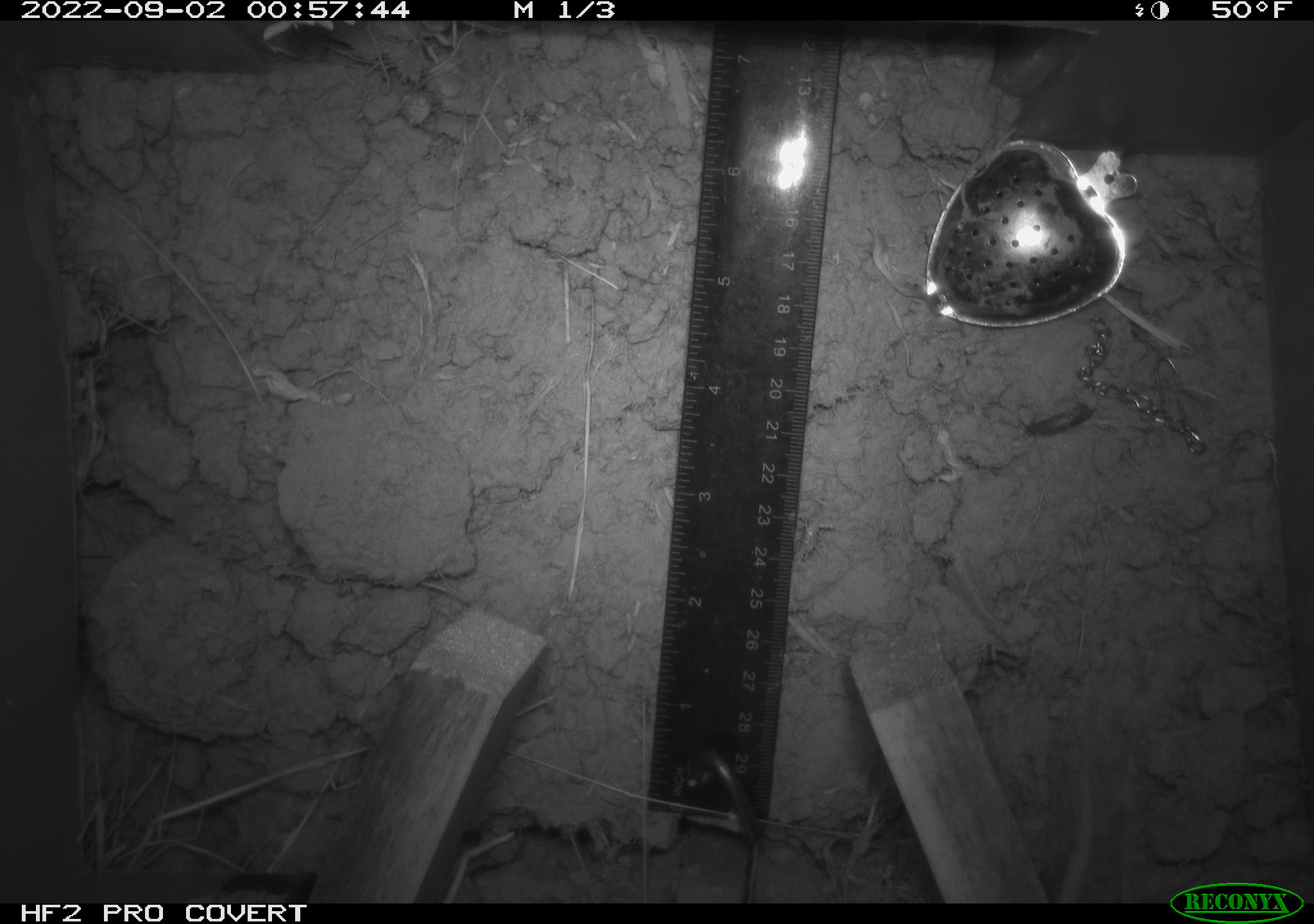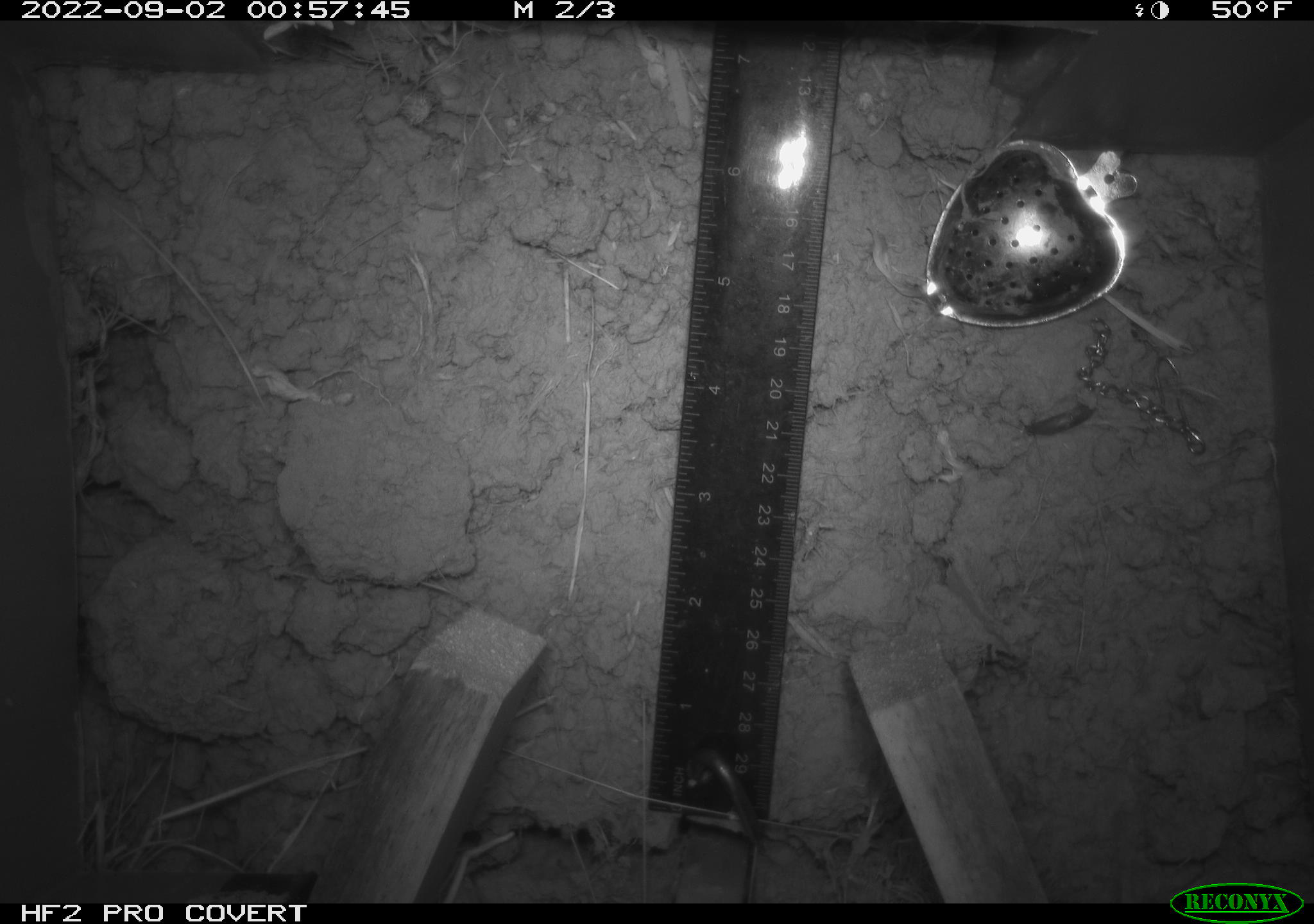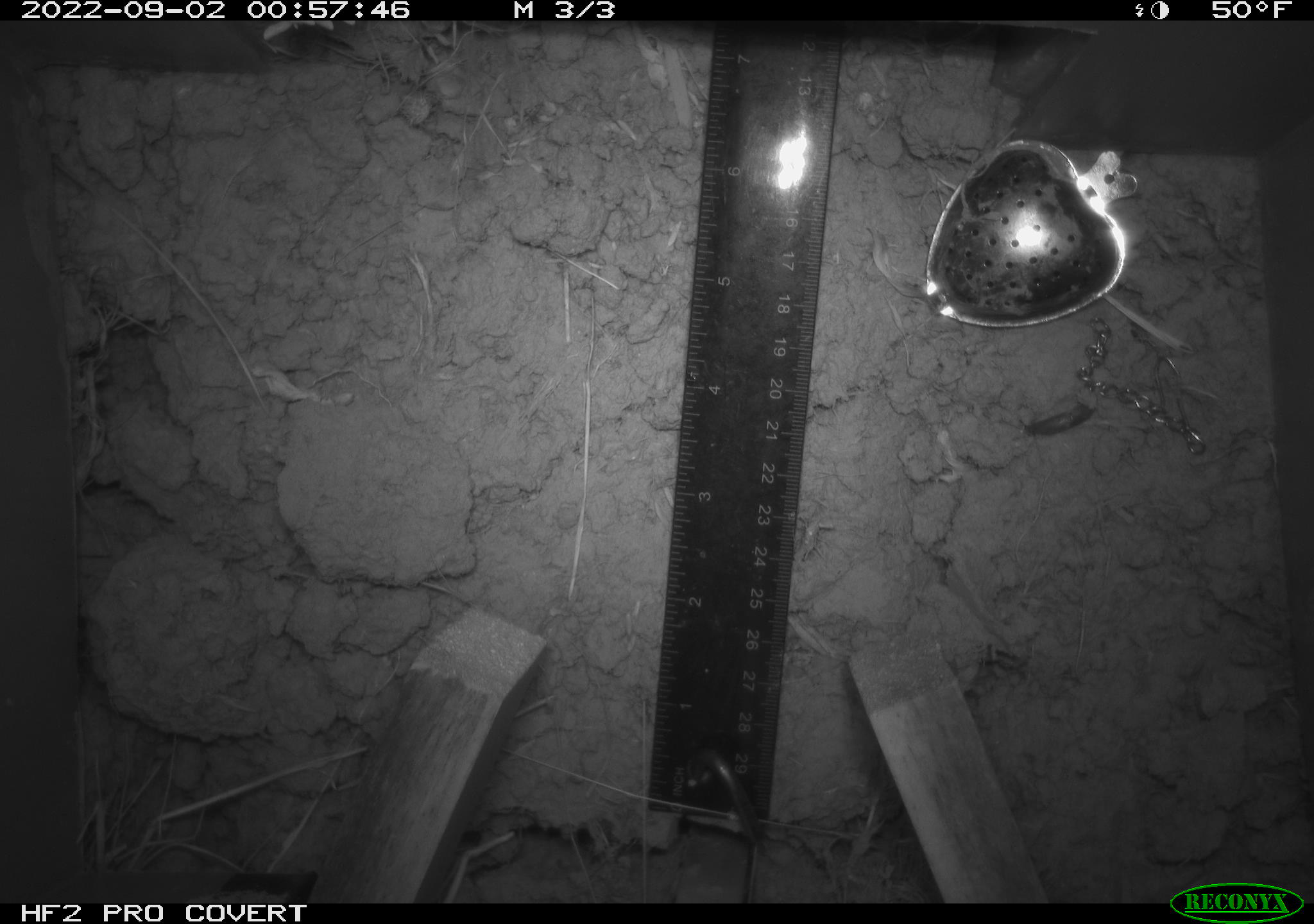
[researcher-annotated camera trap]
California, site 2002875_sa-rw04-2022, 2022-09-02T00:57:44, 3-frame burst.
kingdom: Animalia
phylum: Chordata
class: Mammalia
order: Rodentia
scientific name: Rodentia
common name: mouse species